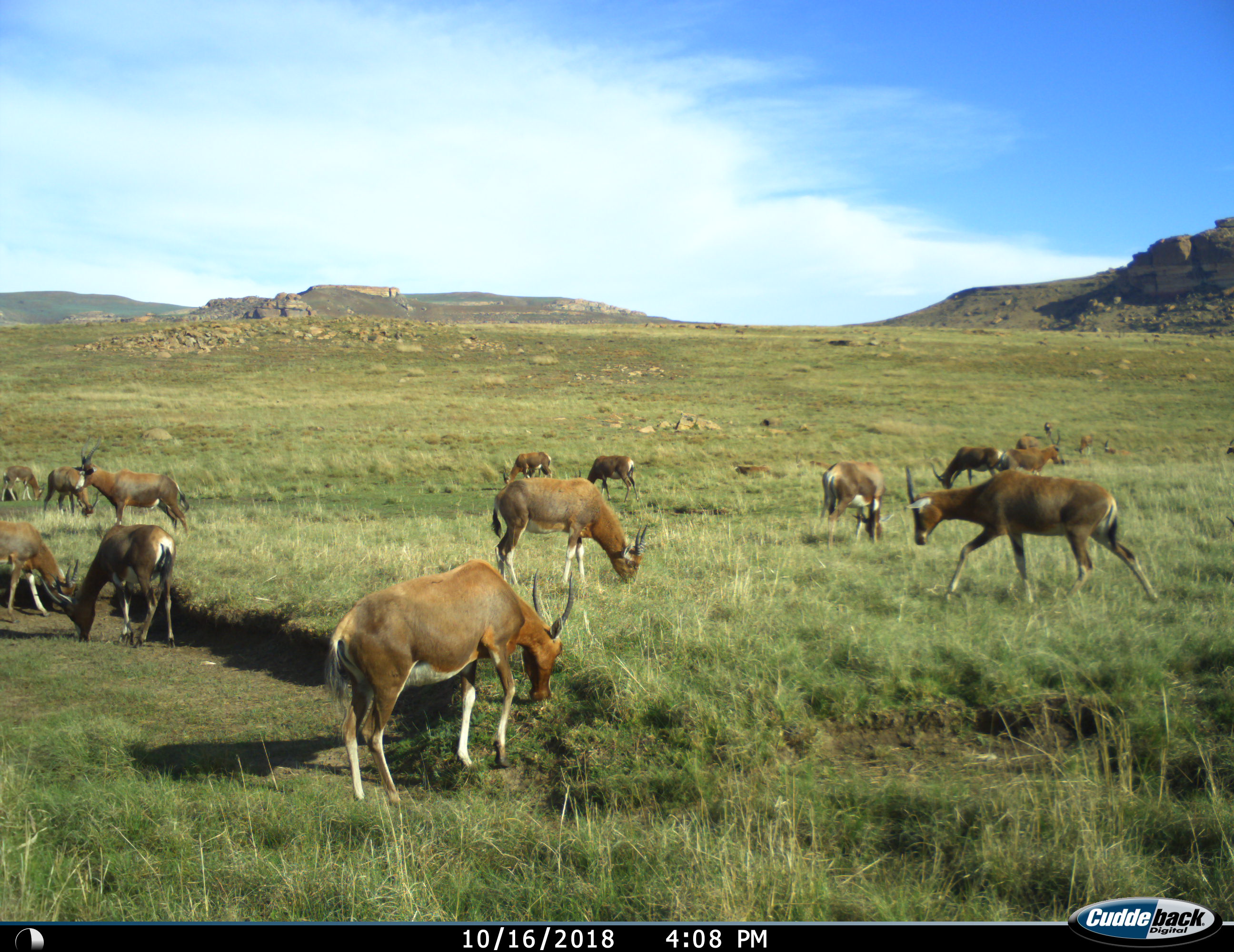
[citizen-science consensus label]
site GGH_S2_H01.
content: unidentified animal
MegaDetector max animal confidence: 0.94